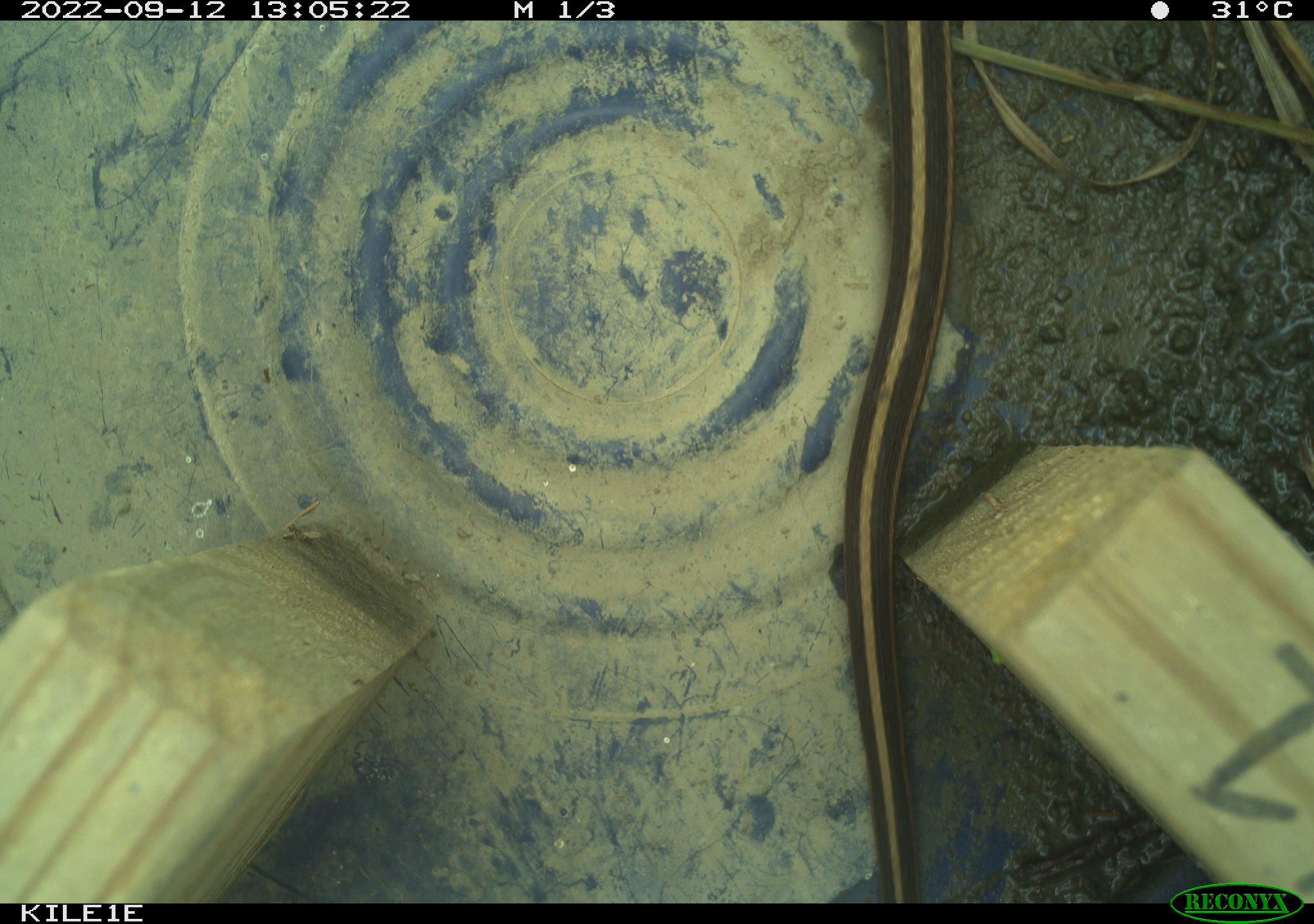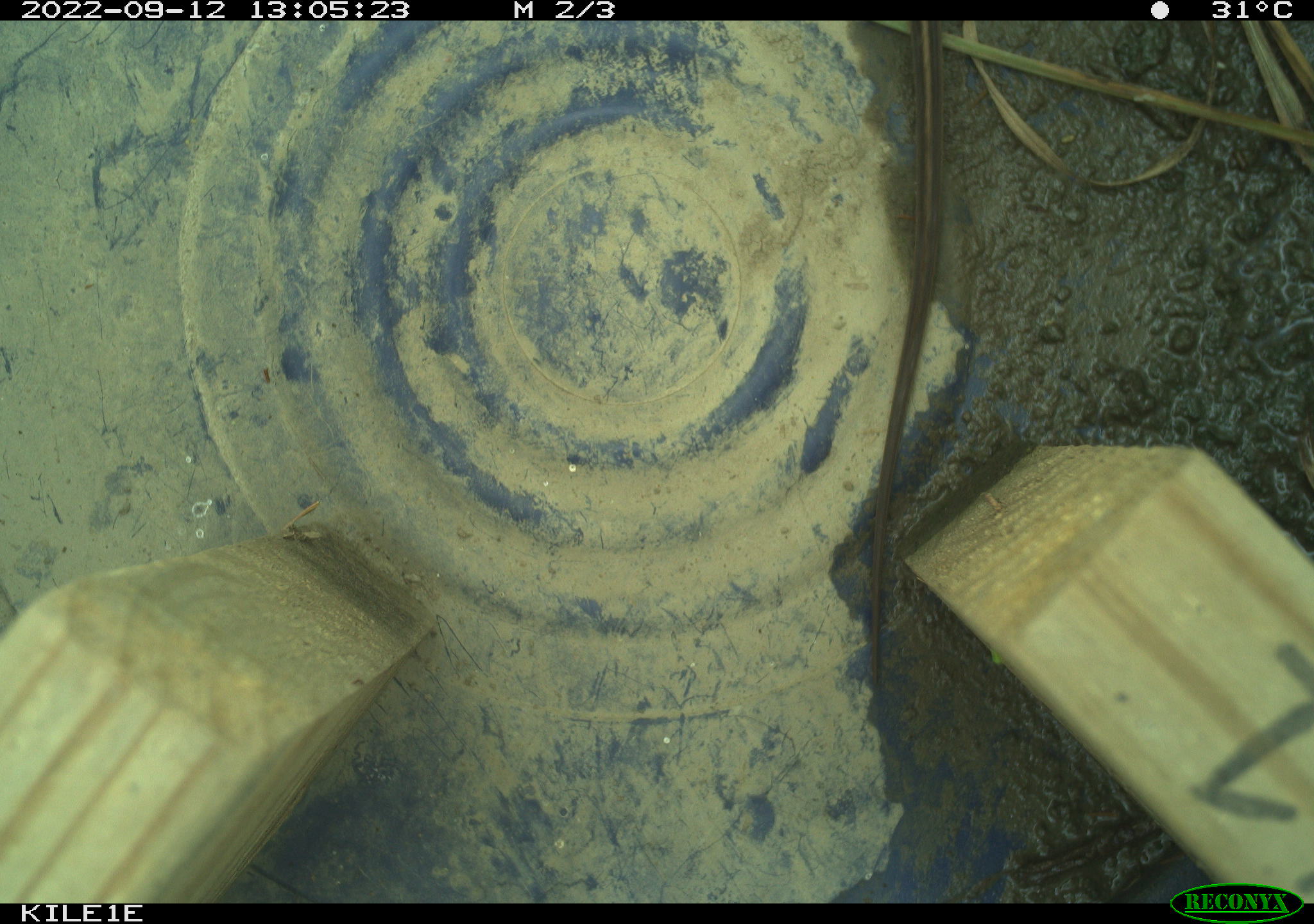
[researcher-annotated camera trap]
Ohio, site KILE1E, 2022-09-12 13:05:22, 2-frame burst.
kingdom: Animalia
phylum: Chordata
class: Reptilia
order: Squamata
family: Colubridae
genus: Thamnophis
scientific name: Thamnophis sirtalis sirtalis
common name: eastern gartersnake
Eastern gartersnake (Thamnophis sirtalis sirtalis).